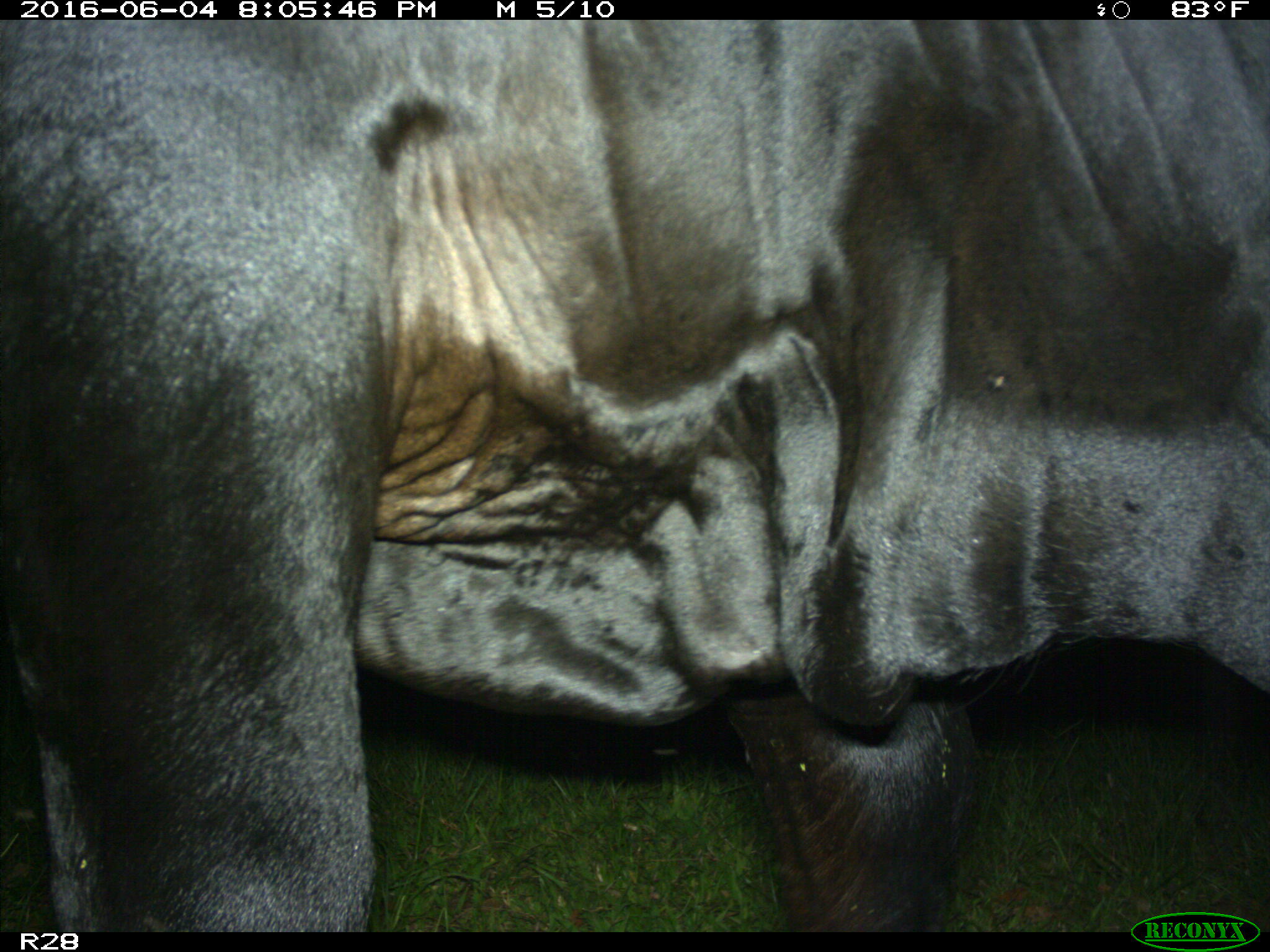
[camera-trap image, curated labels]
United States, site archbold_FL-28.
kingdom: Animalia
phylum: Chordata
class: Mammalia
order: Artiodactyla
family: Bovidae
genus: Bos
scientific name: Bos taurus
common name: domestic cow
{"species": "Bos taurus (domestic cow)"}